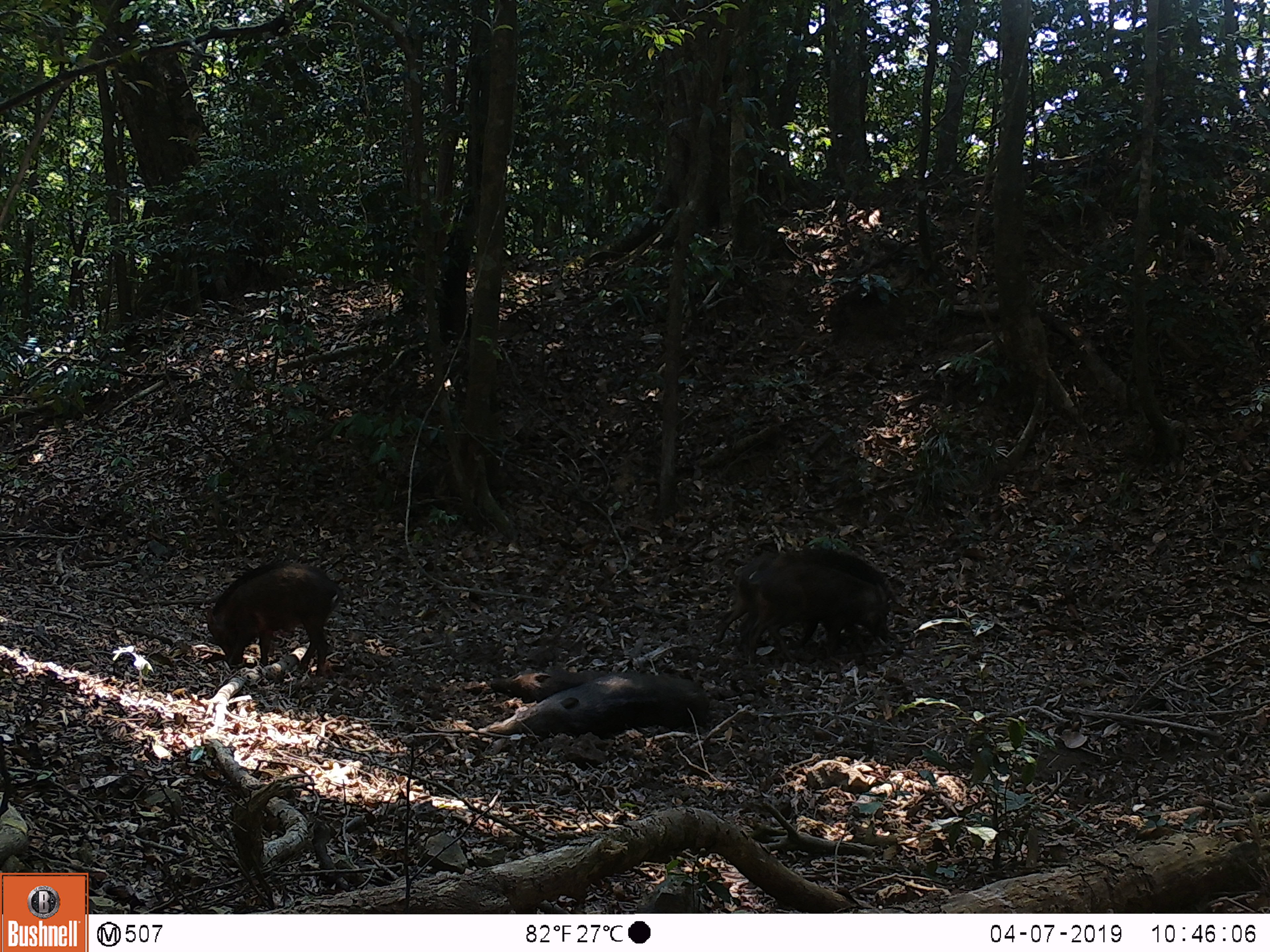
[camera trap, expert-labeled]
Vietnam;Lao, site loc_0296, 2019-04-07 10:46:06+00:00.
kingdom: Animalia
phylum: Chordata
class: Mammalia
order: Artiodactyla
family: Suidae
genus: Sus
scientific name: Sus scrofa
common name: eurasian wild pig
Eurasian wild pig (Sus scrofa). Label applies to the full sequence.